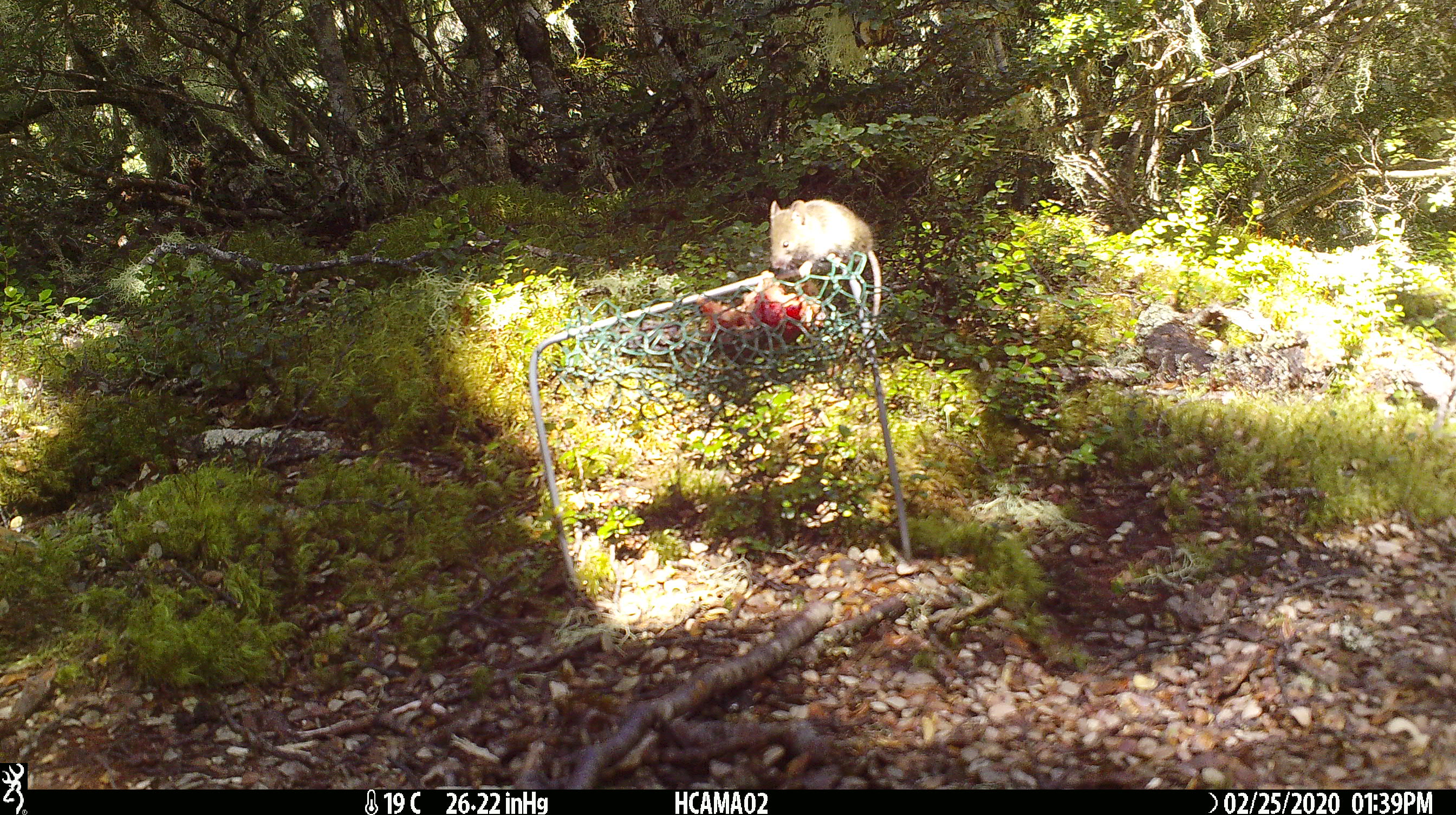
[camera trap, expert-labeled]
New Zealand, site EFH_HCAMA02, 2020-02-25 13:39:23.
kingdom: Animalia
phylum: Chordata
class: Mammalia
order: Rodentia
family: Muridae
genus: Mus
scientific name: Mus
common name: mouse